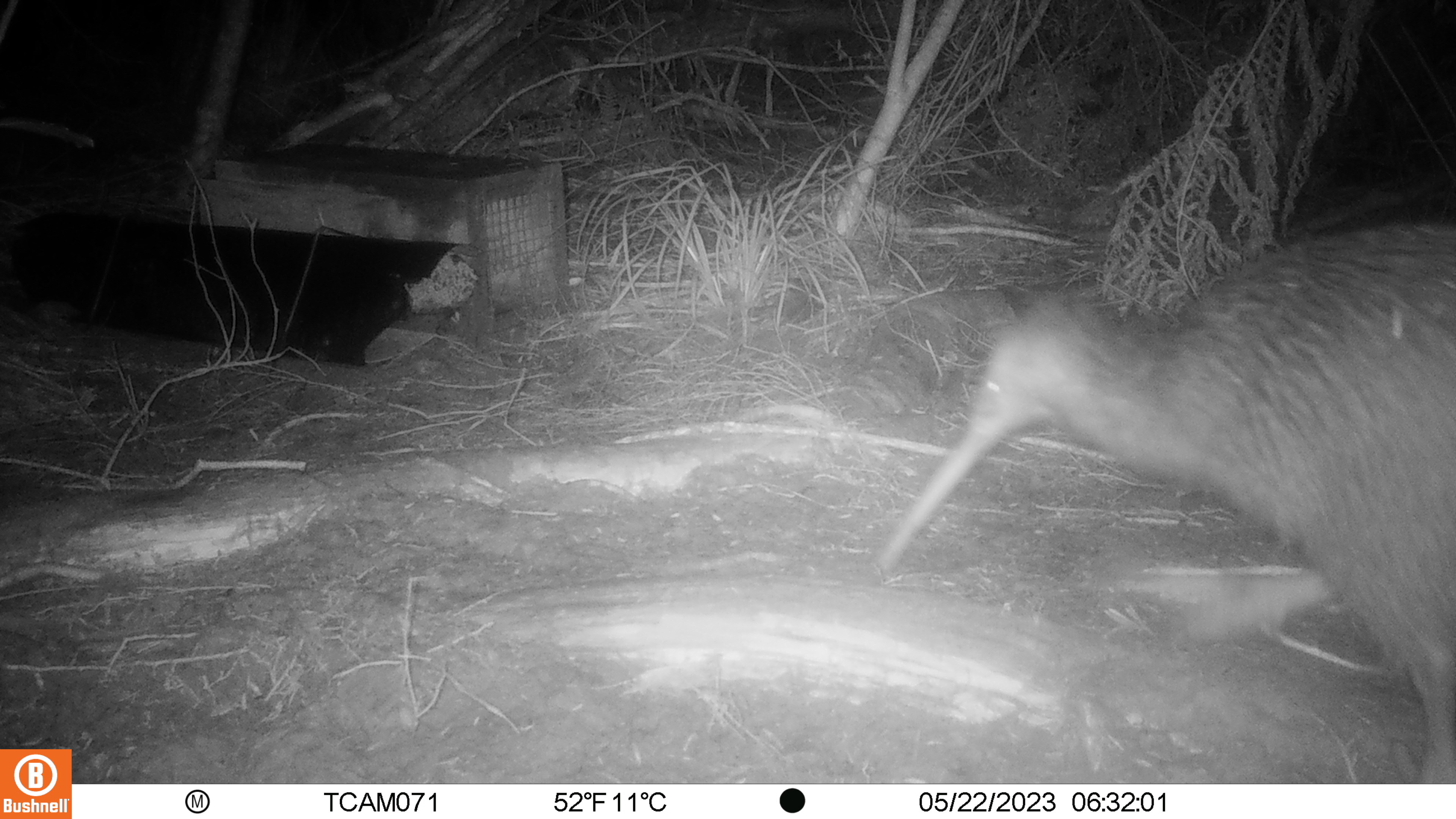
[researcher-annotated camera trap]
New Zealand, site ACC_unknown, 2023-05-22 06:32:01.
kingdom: Animalia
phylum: Chordata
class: Aves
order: Apterygiformes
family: Apterygidae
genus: Apteryx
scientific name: Apteryx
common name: kiwi